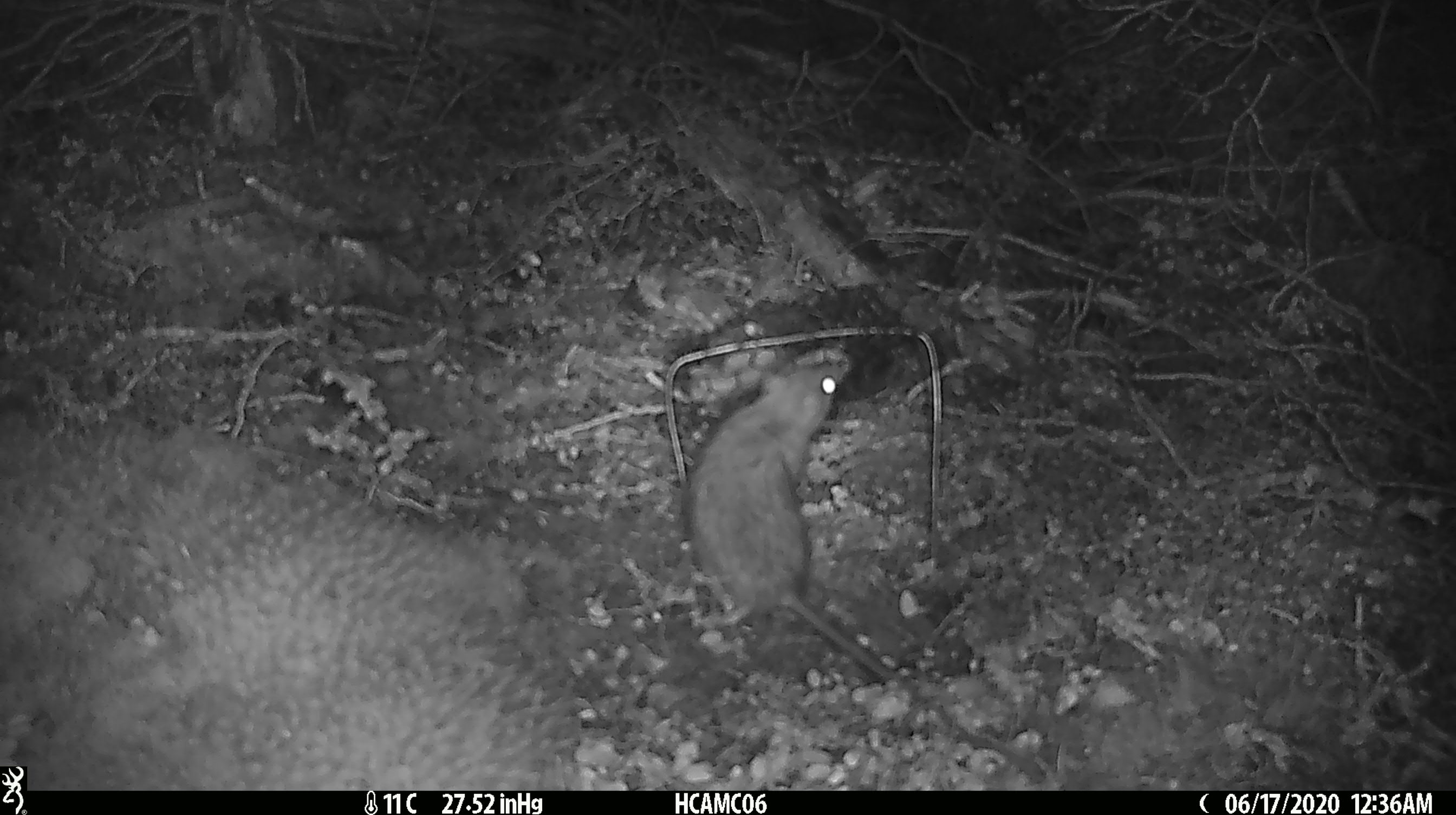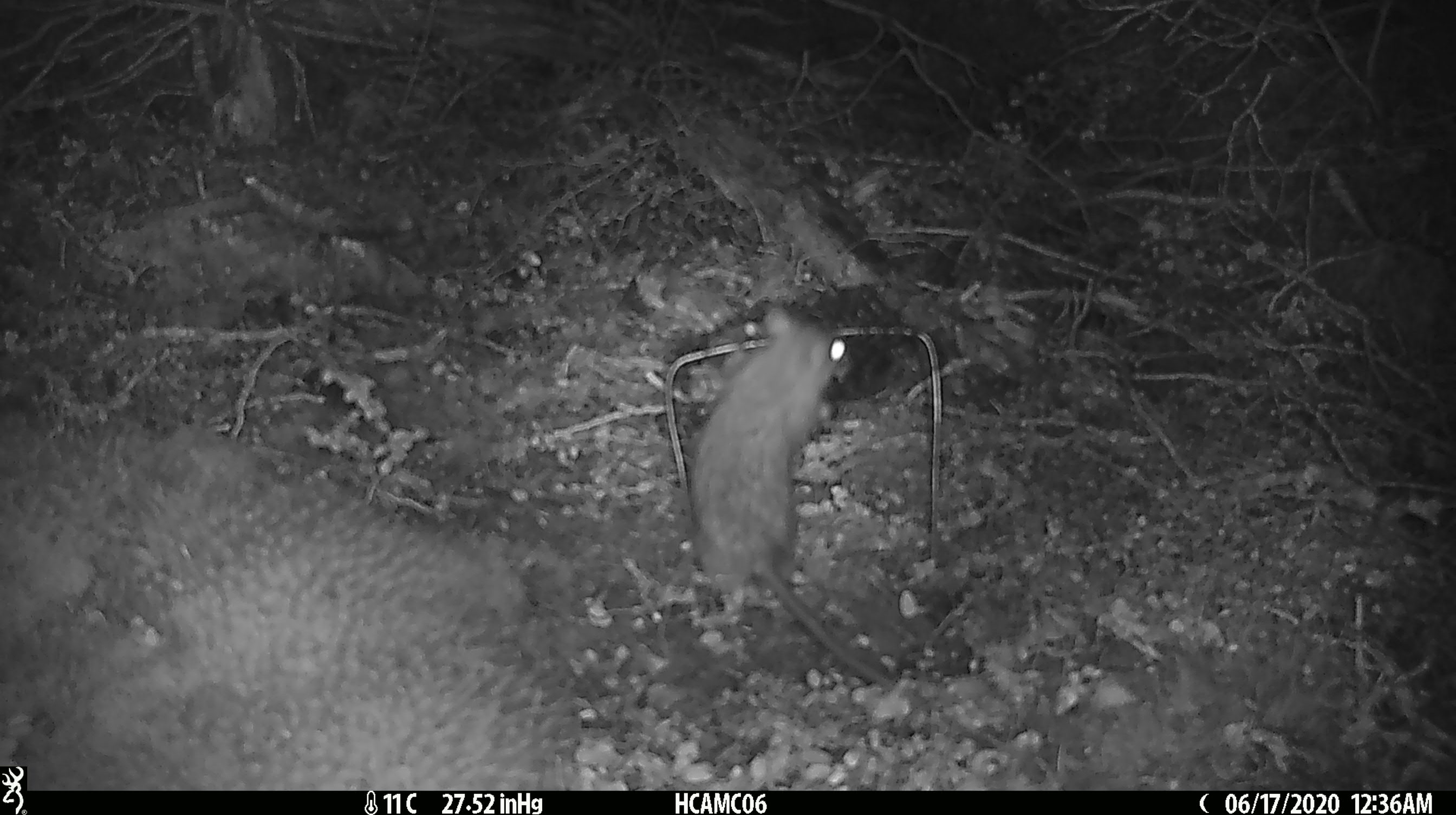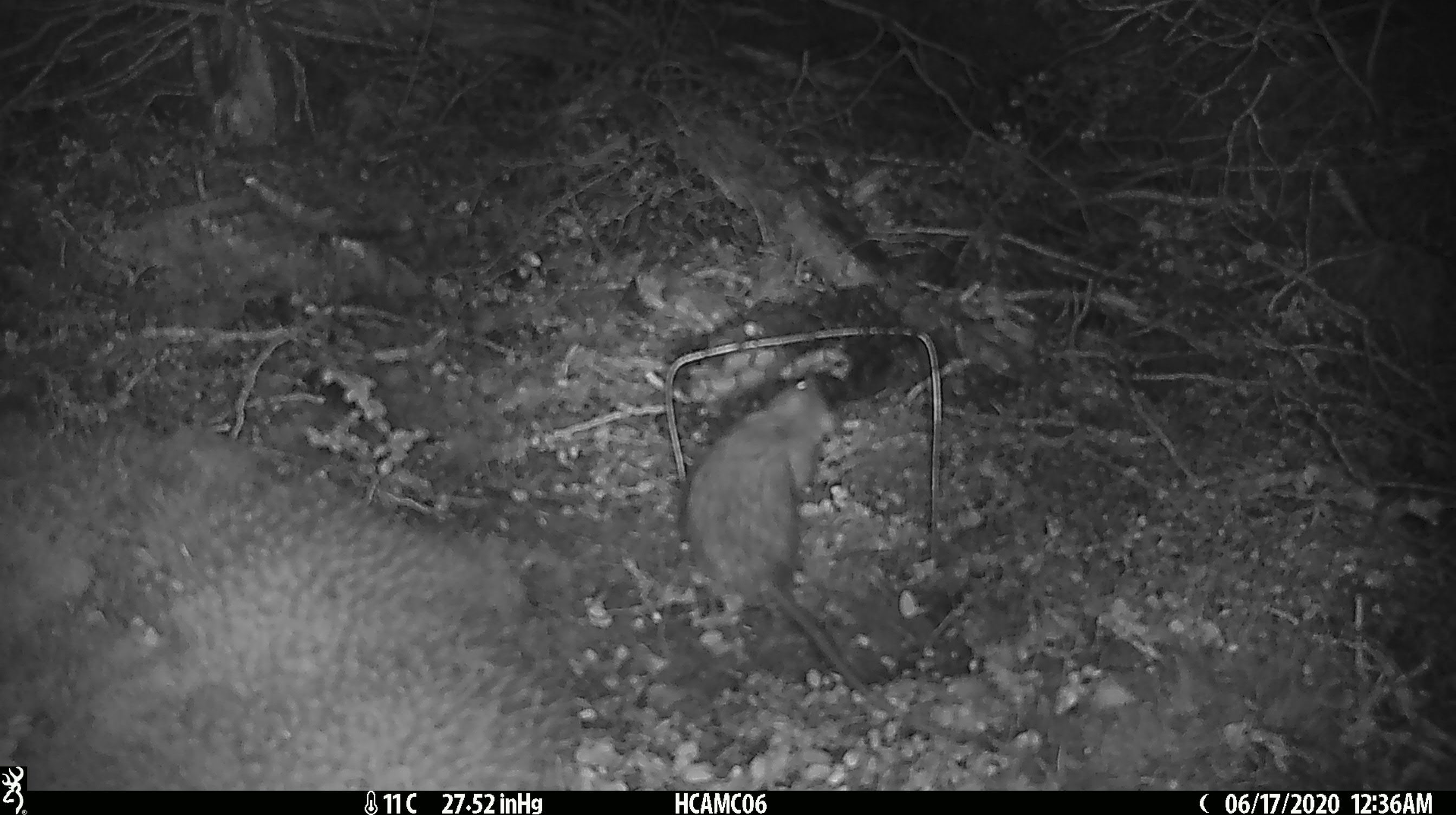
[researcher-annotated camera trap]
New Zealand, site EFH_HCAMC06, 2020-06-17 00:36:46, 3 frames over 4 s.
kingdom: Animalia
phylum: Chordata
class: Mammalia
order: Rodentia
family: Muridae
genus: Rattus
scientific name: Rattus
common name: rat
Rat (Rattus).